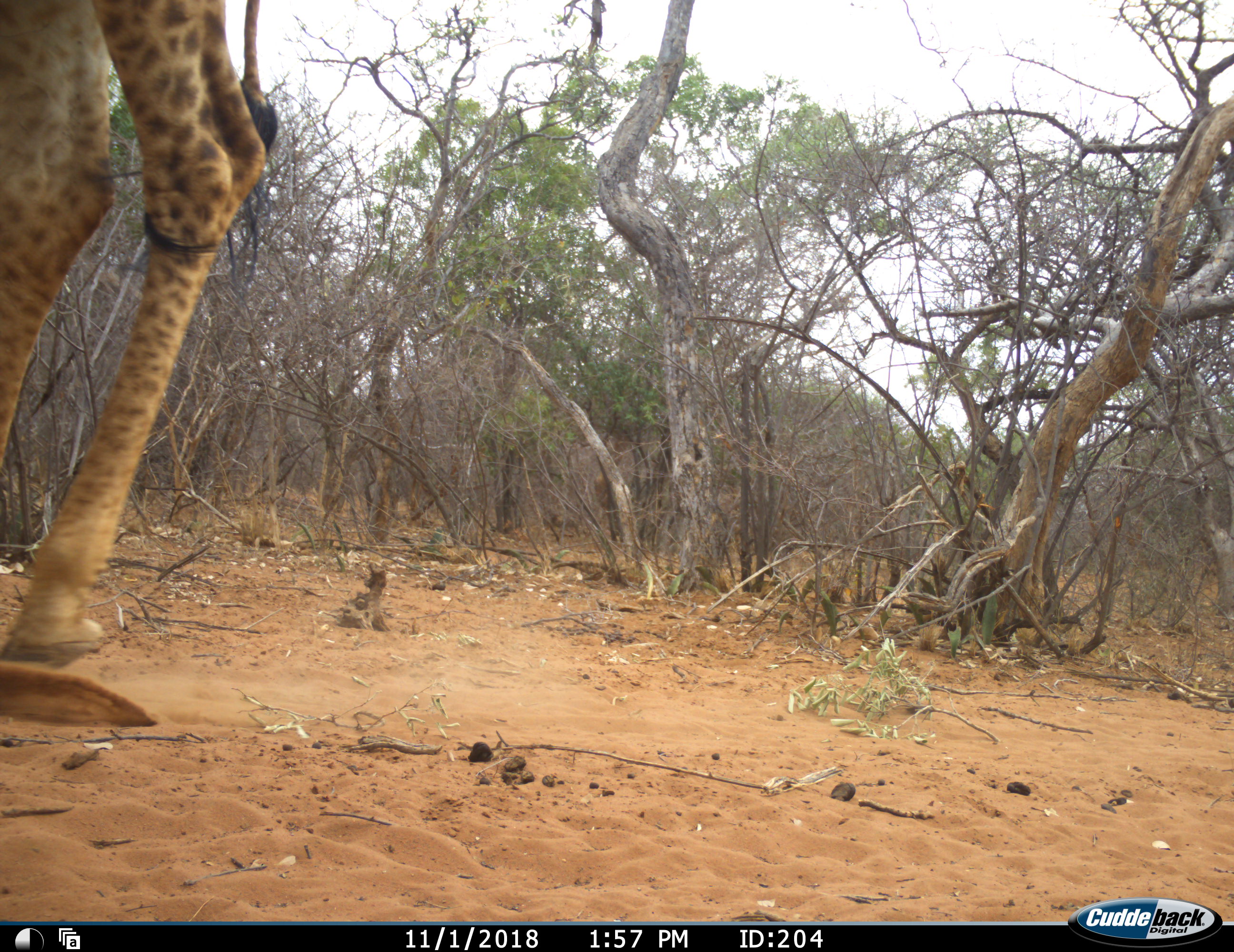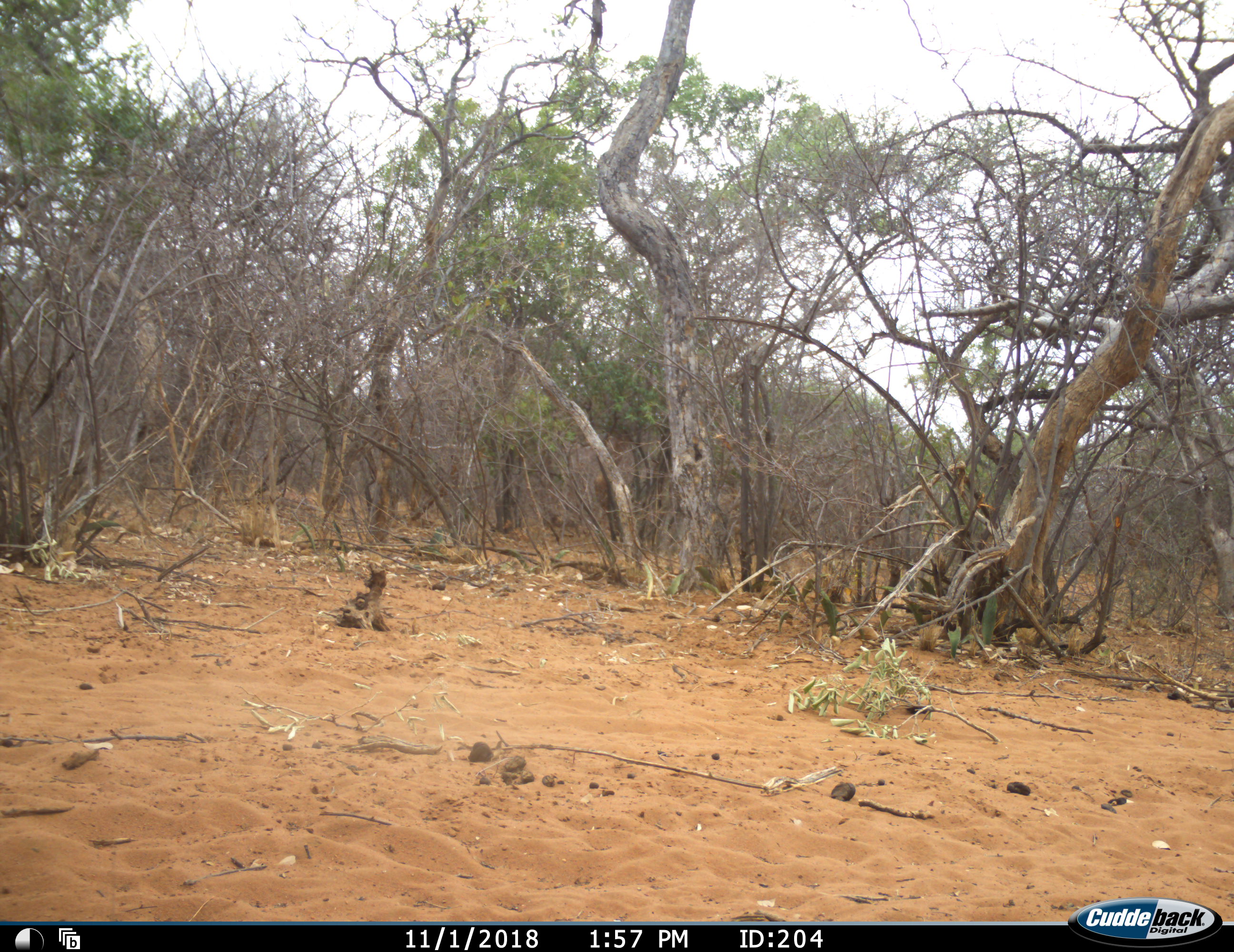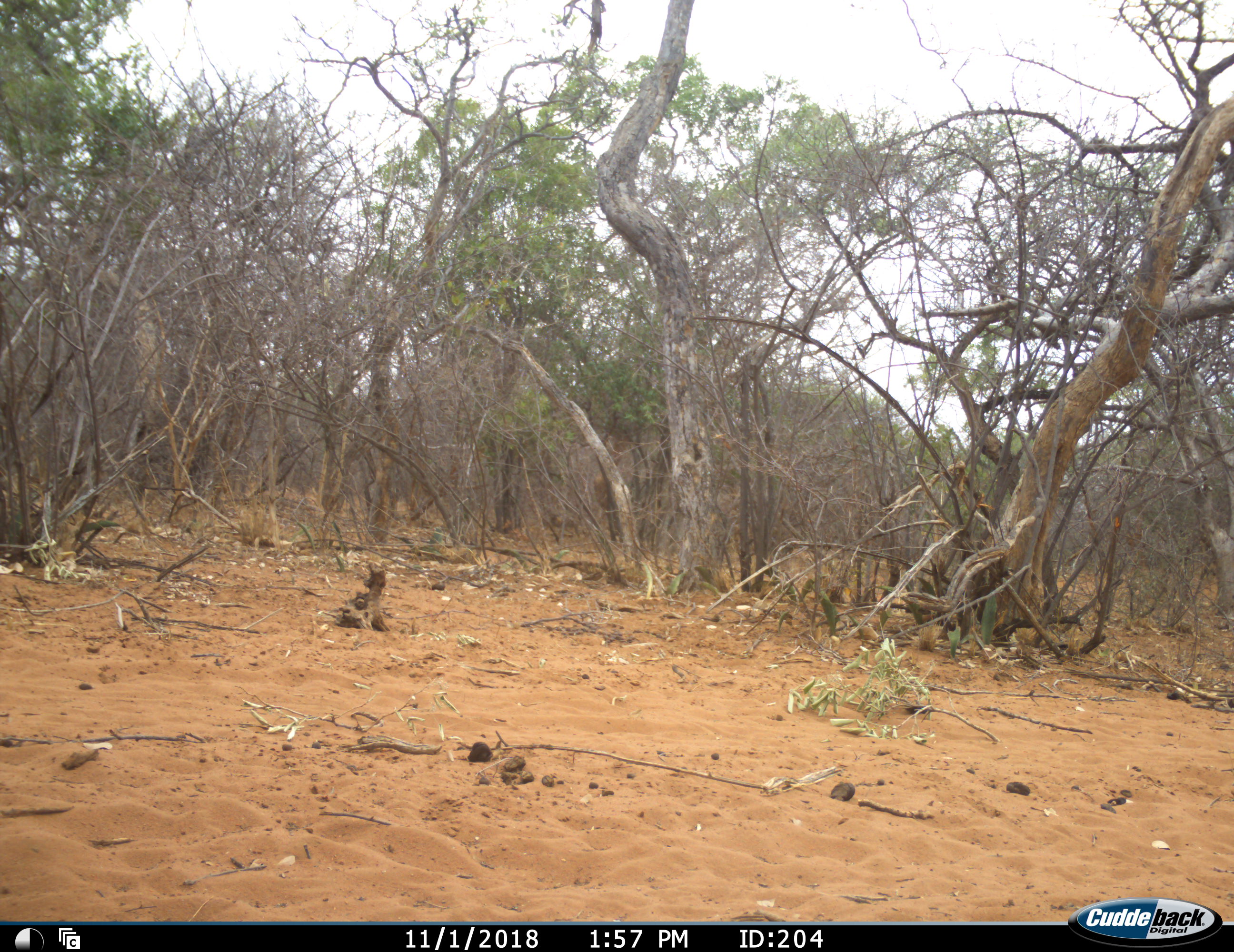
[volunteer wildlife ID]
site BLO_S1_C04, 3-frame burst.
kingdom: Animalia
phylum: Chordata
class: Mammalia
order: Artiodactyla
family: Giraffidae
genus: Giraffa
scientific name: Giraffa camelopardalis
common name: giraffe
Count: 1.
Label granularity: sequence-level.